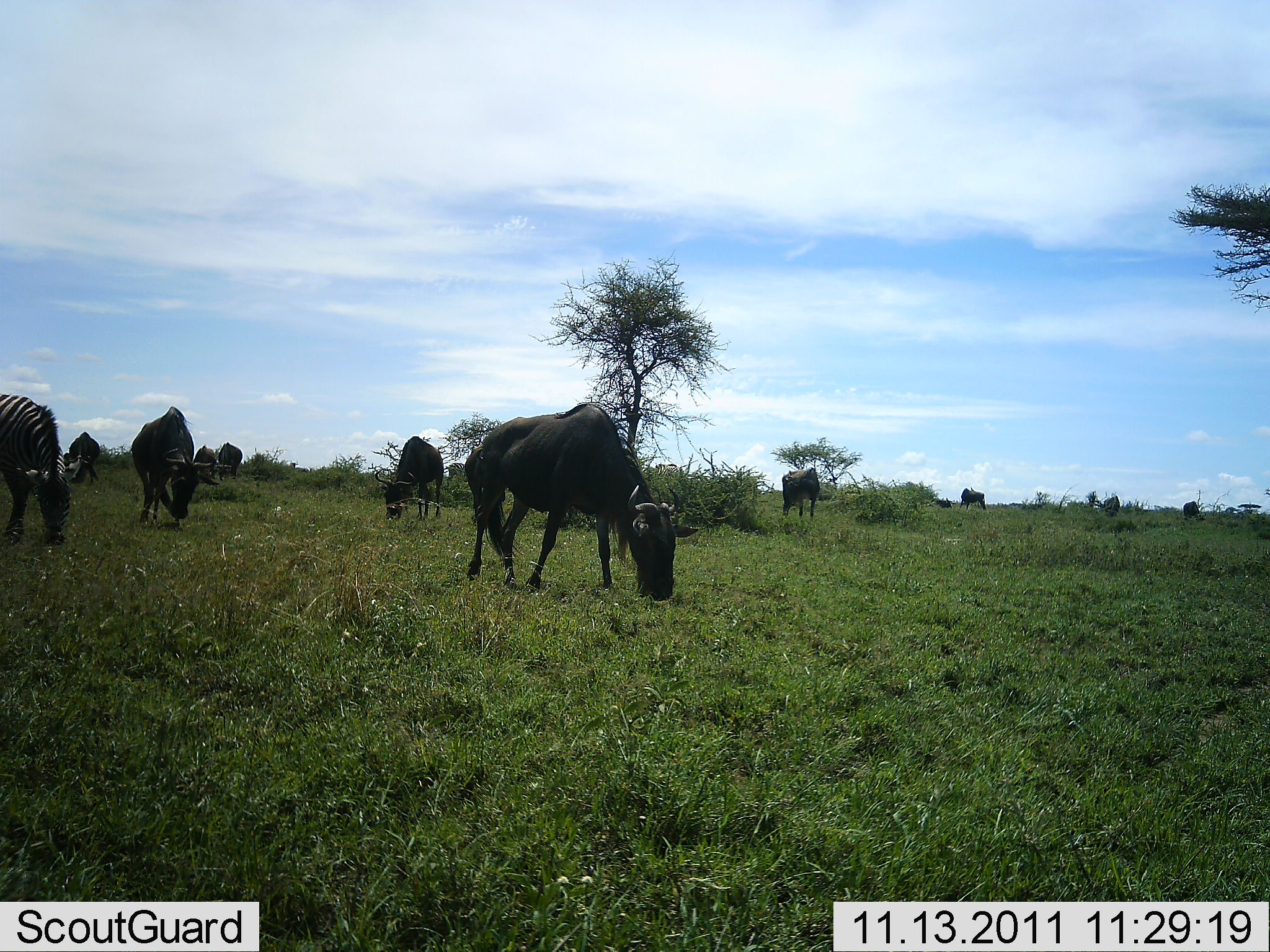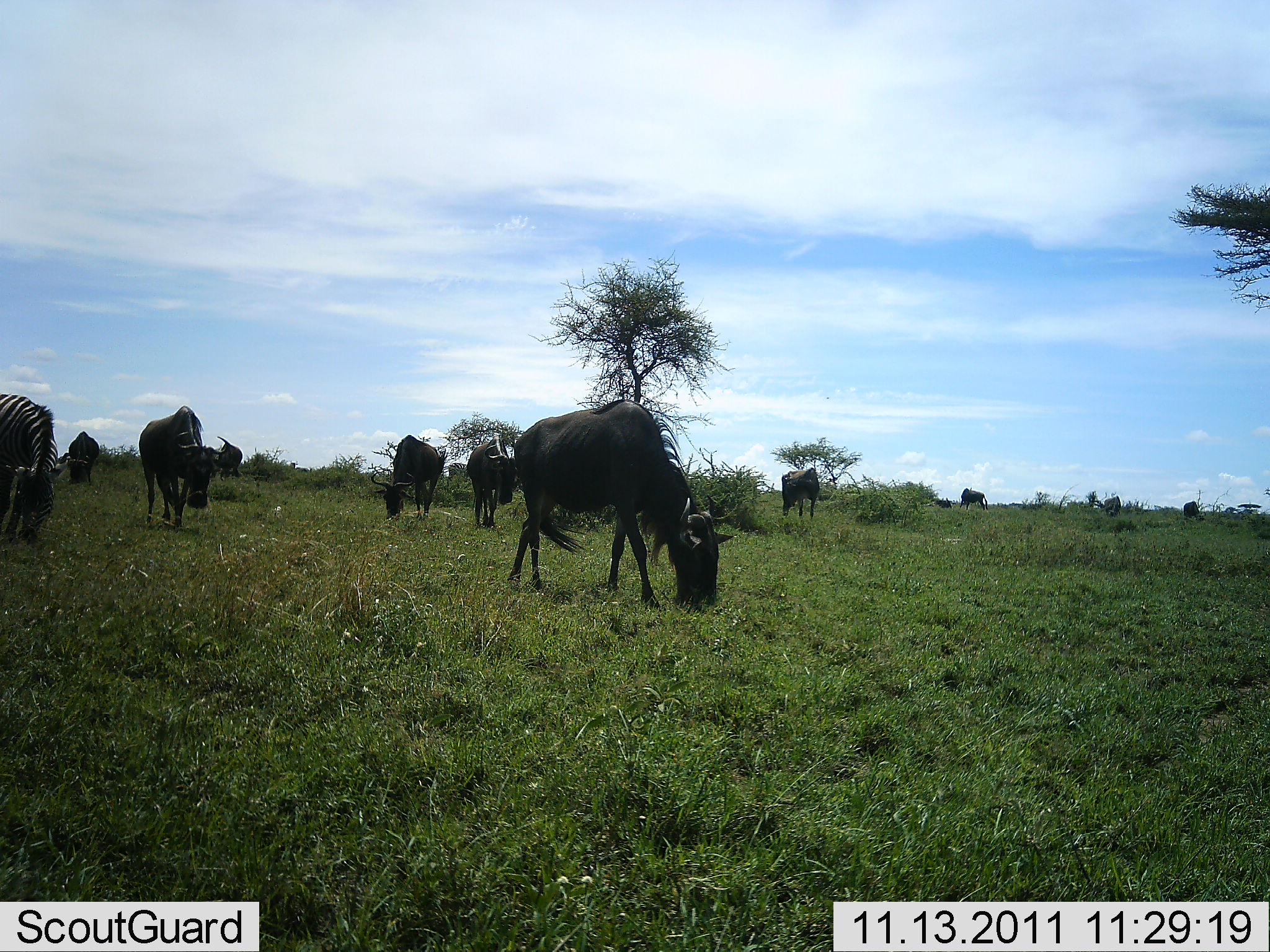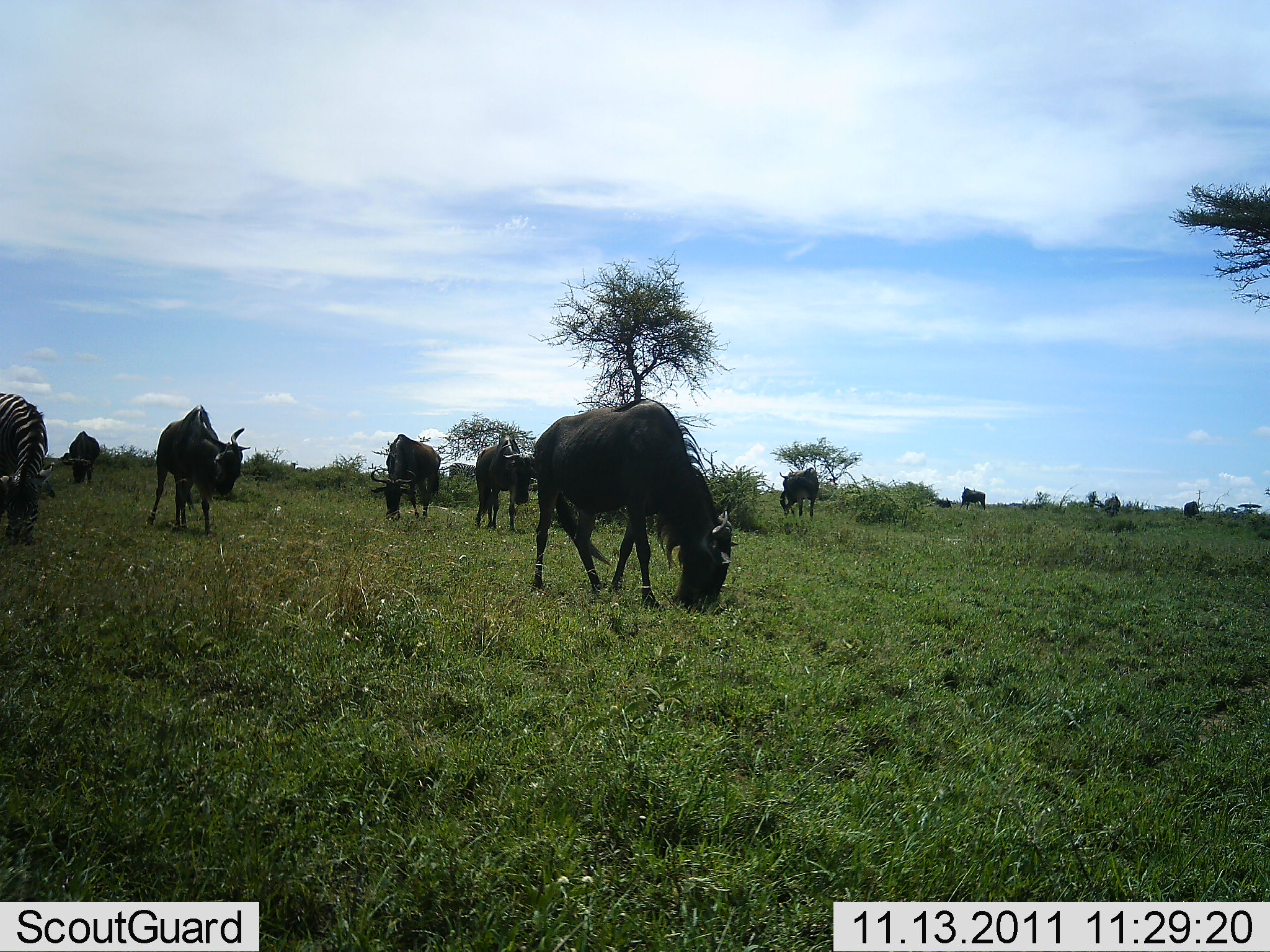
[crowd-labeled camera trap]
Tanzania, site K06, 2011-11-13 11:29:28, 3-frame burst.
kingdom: Animalia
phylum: Chordata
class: Mammalia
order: Artiodactyla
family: Bovidae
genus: Connochaetes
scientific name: Connochaetes taurinus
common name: blue wildebeest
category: wildebeest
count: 10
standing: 13%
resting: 7%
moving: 13%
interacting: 0%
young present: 0%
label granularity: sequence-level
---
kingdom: Animalia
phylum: Chordata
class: Mammalia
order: Perissodactyla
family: Equidae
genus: Equus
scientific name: Equus quagga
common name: plains zebra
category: zebra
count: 1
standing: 20%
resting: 0%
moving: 0%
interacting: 0%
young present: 0%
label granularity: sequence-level